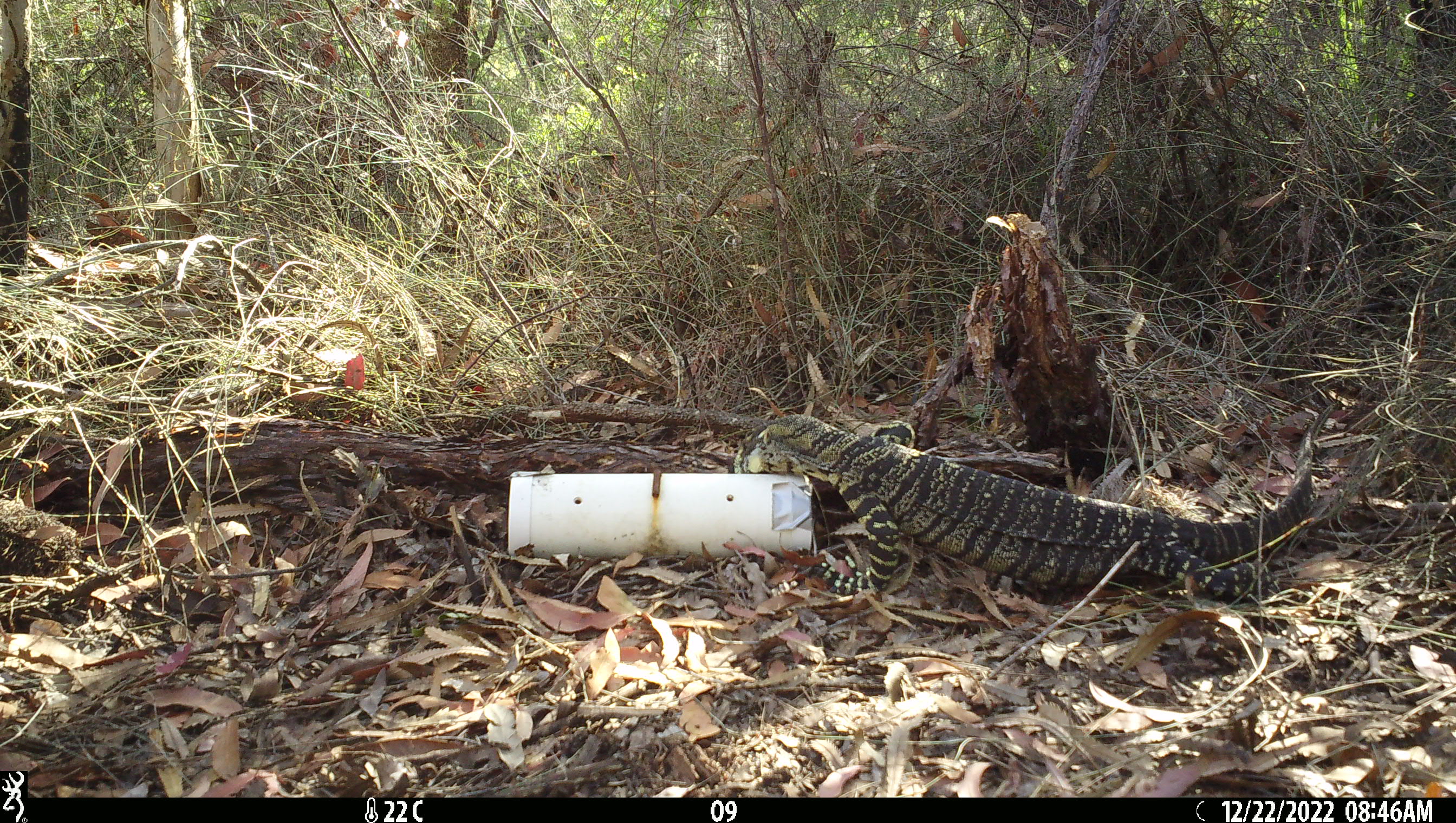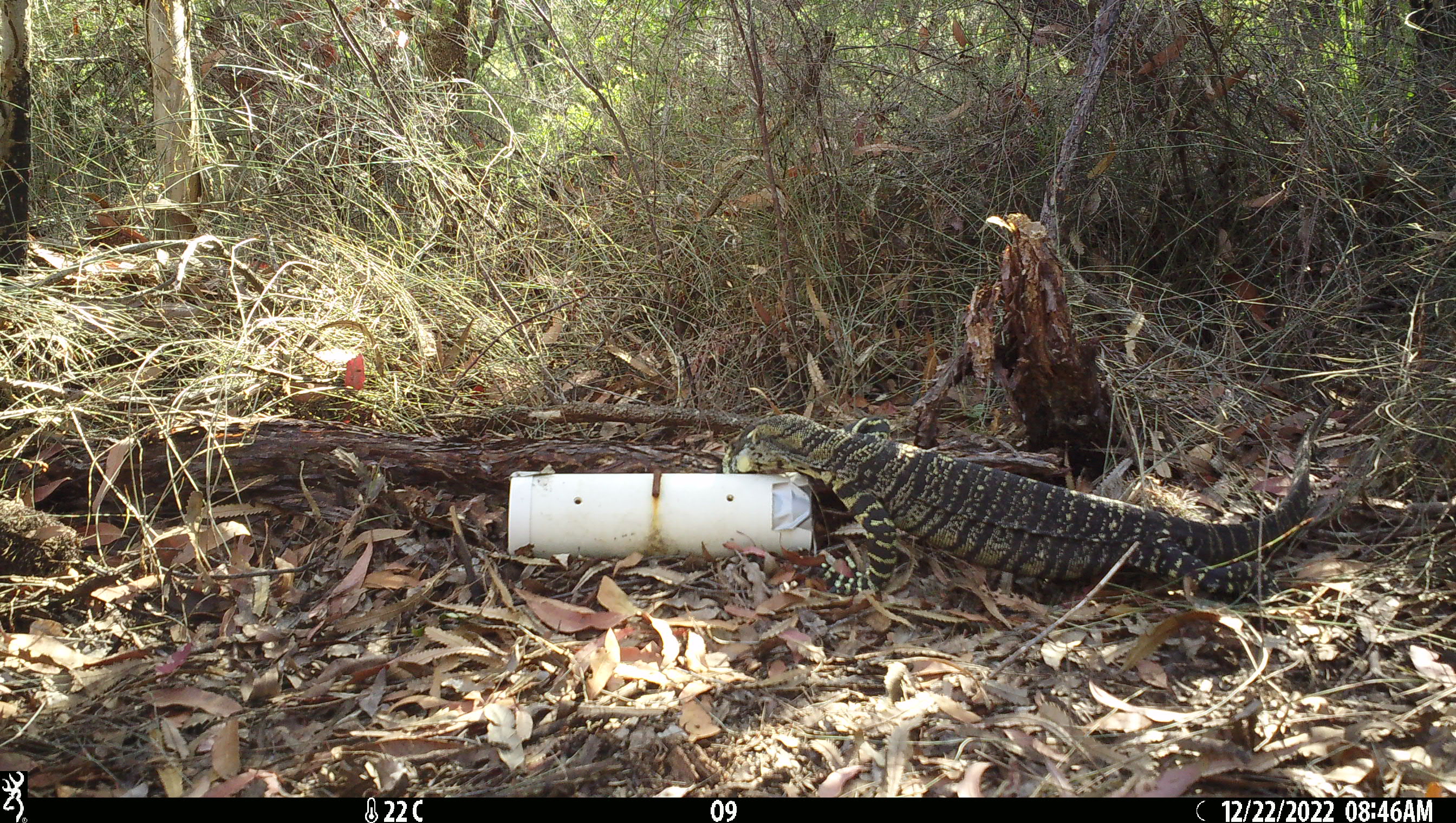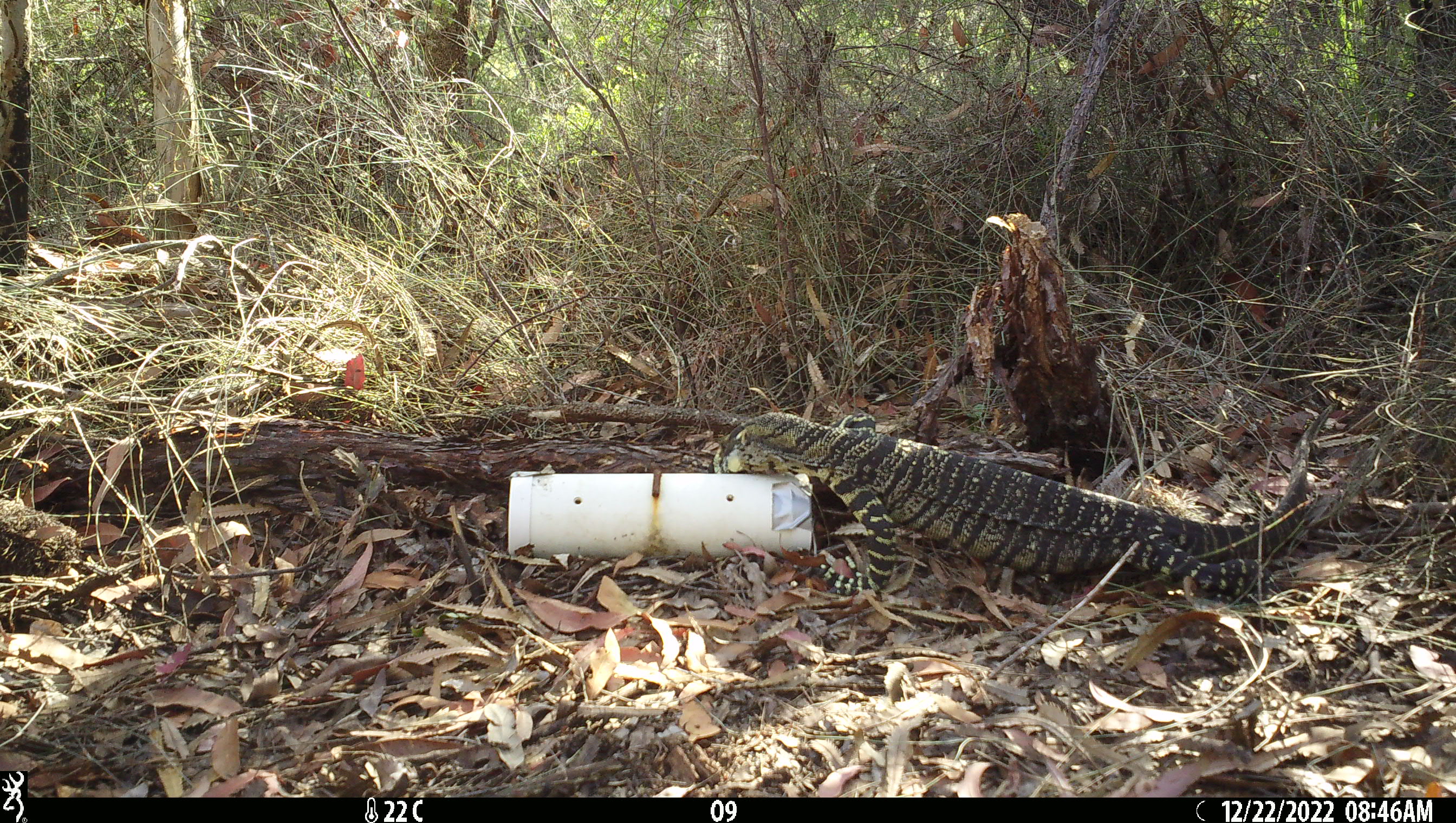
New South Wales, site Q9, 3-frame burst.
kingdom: Animalia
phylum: Chordata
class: Reptilia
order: Squamata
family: Varanidae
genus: Varanus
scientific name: Varanus varius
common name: lace monitor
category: goanna